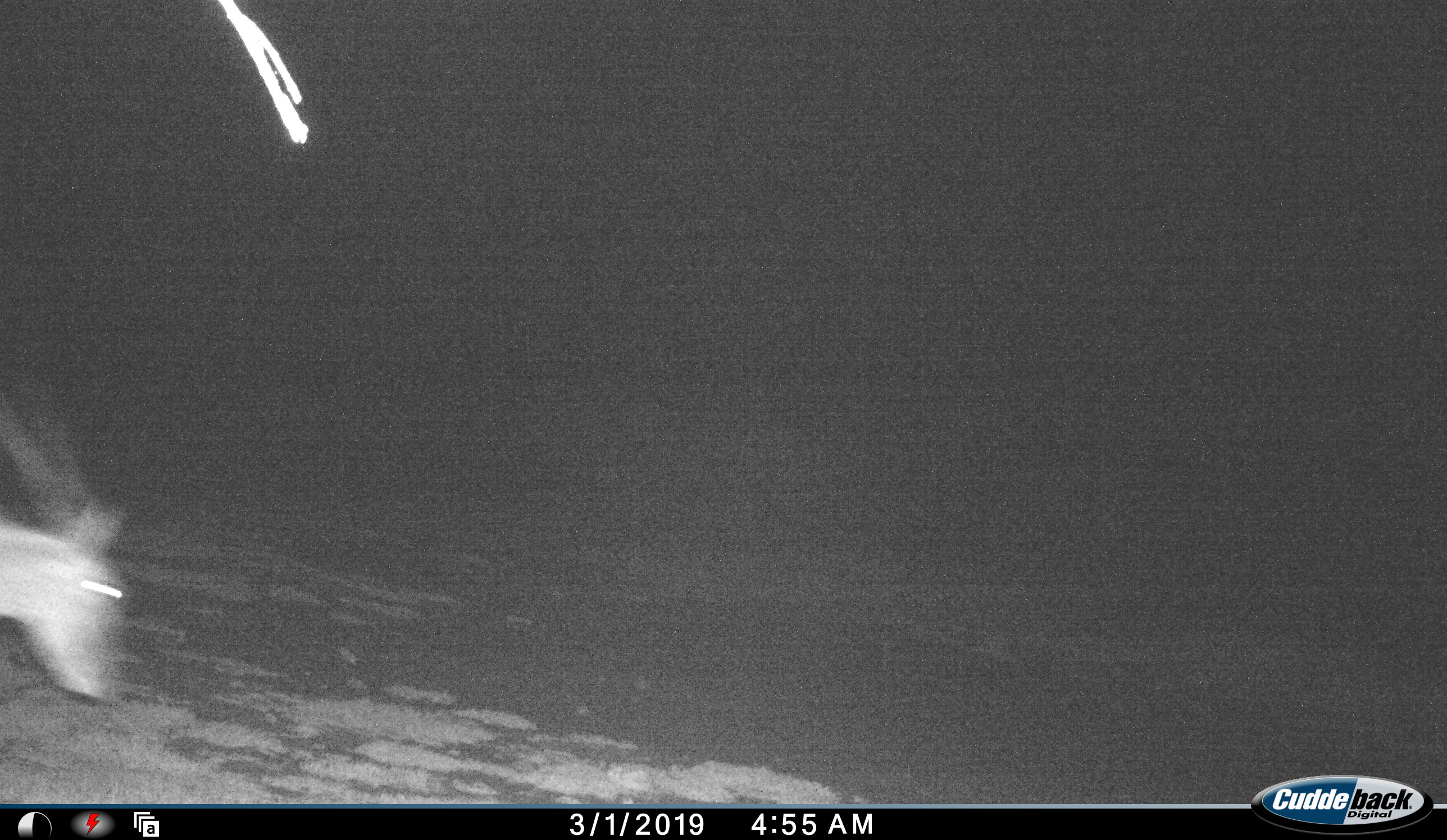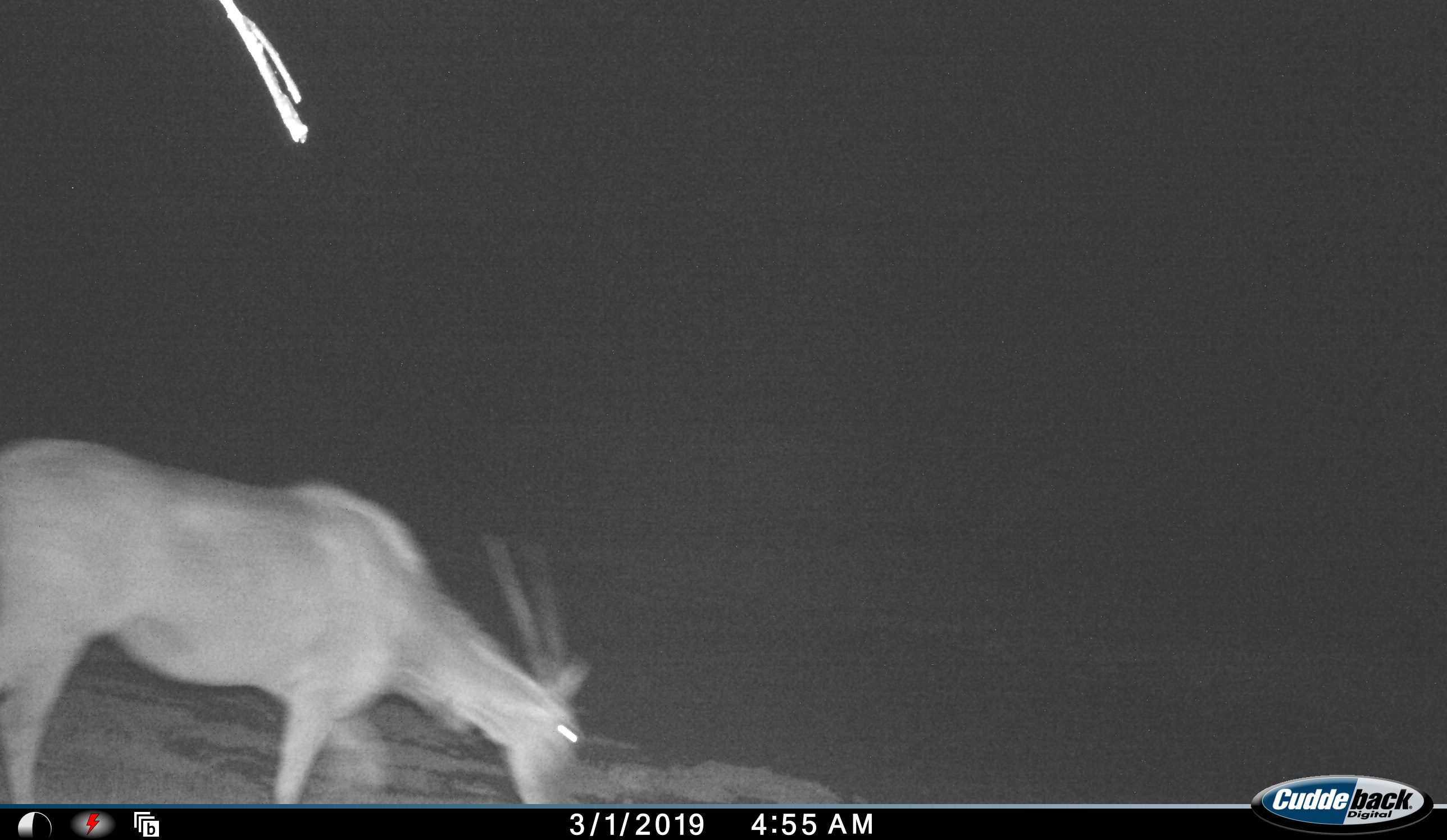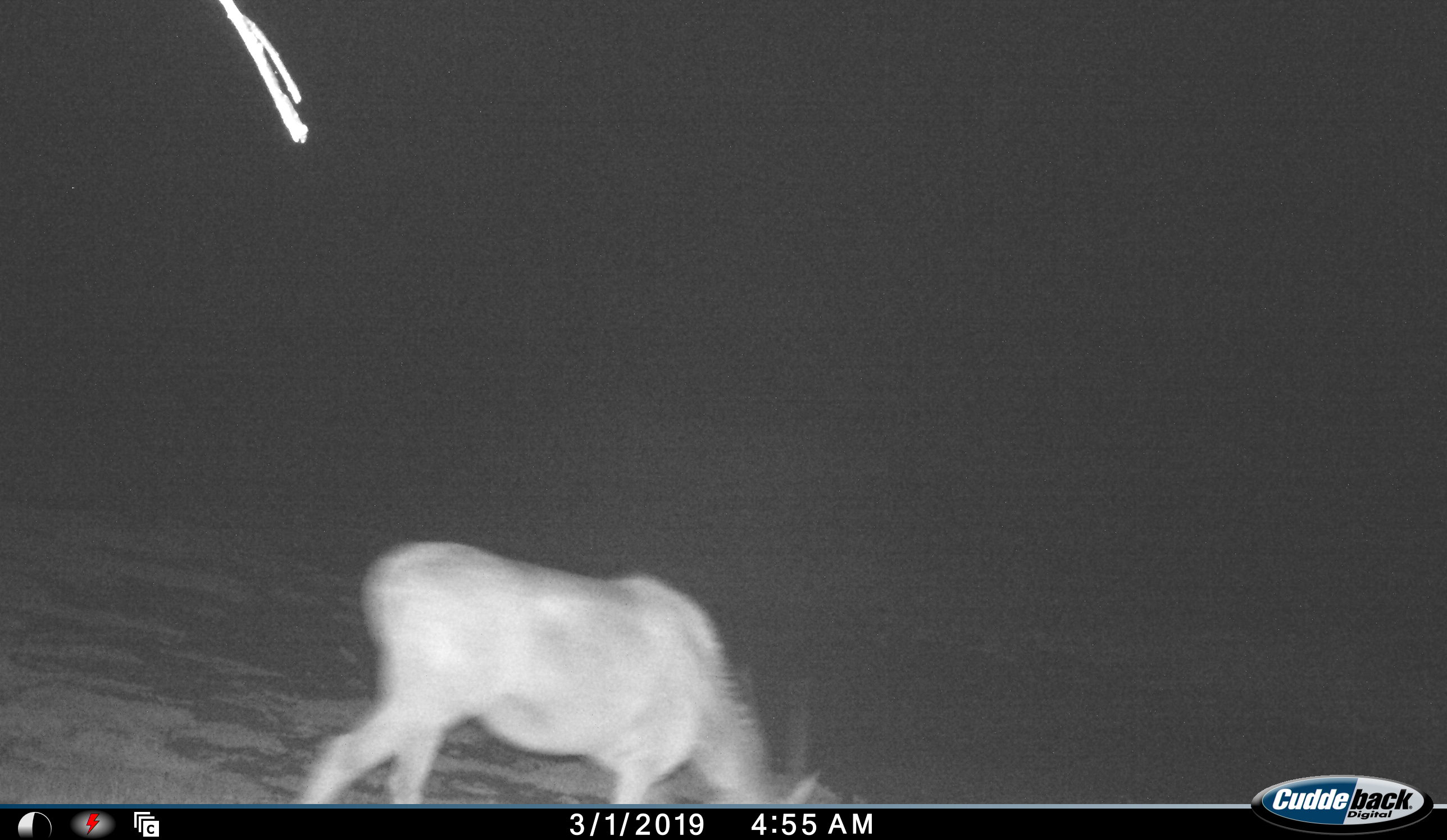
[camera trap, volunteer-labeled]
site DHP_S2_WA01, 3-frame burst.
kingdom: Animalia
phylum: Chordata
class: Mammalia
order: Artiodactyla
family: Bovidae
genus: Tragelaphus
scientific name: Tragelaphus oryx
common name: eland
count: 1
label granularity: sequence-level